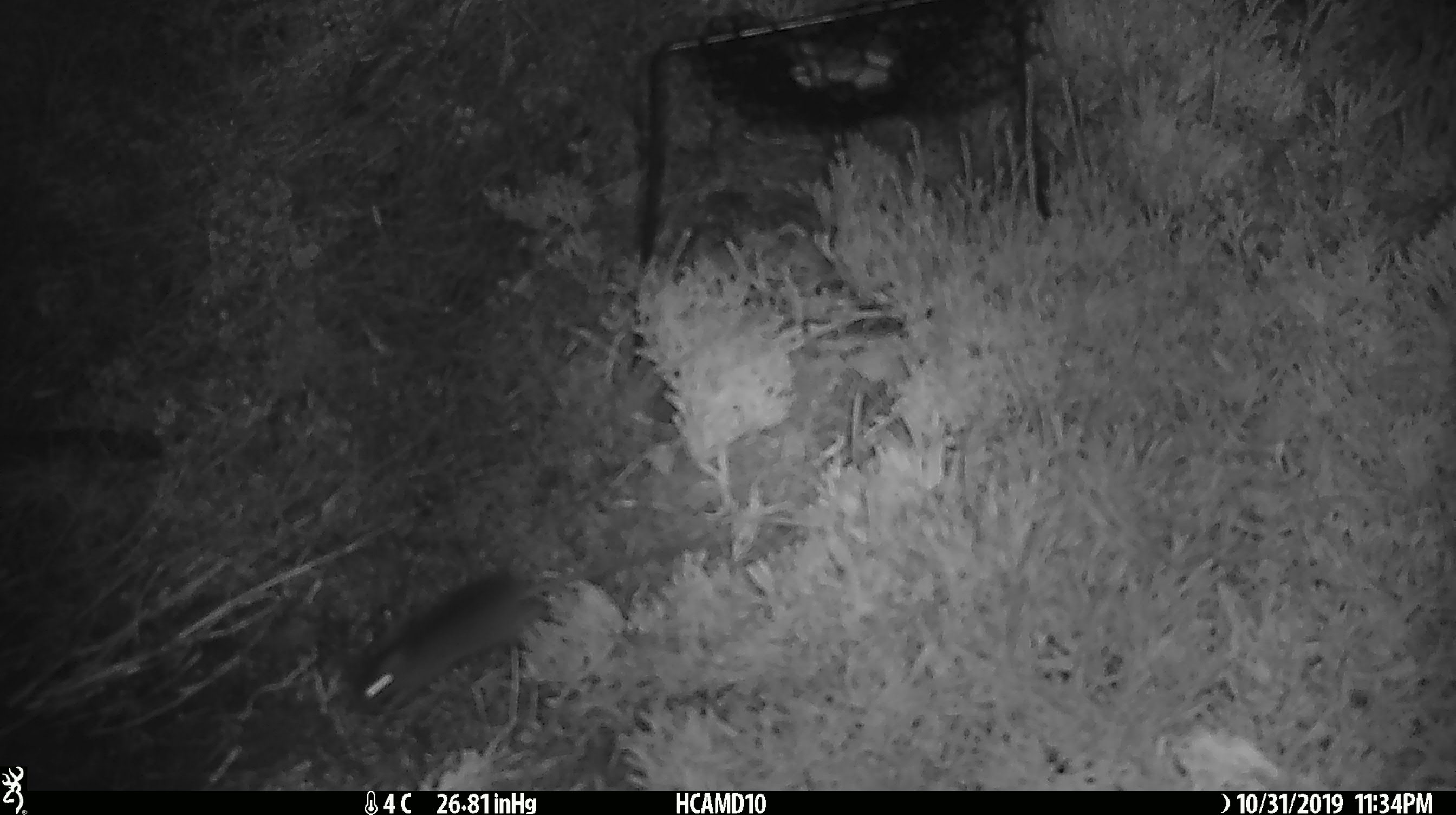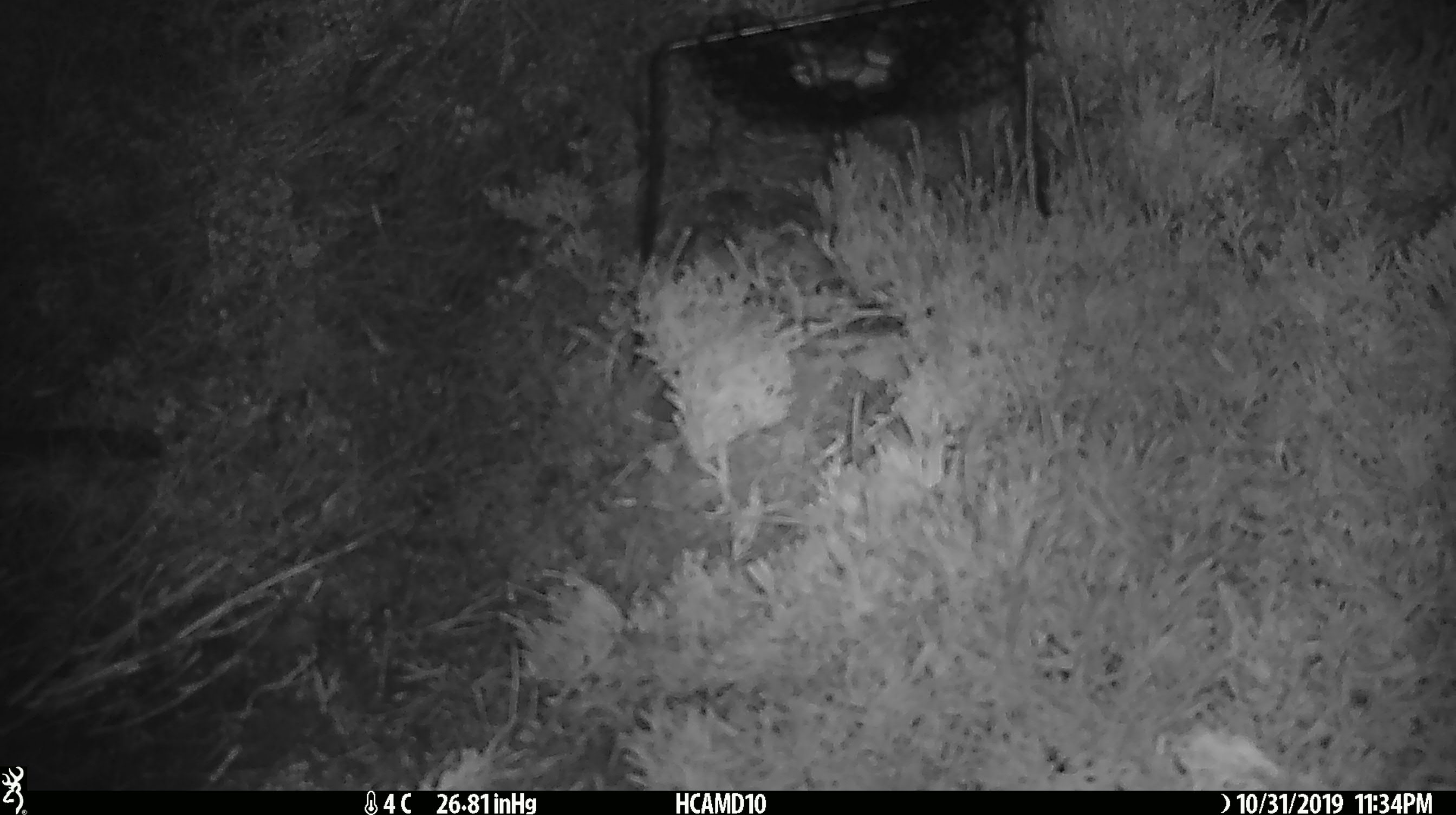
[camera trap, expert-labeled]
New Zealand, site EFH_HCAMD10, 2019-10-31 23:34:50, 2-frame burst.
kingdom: Animalia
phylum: Chordata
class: Mammalia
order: Rodentia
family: Muridae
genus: Mus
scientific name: Mus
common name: mouse